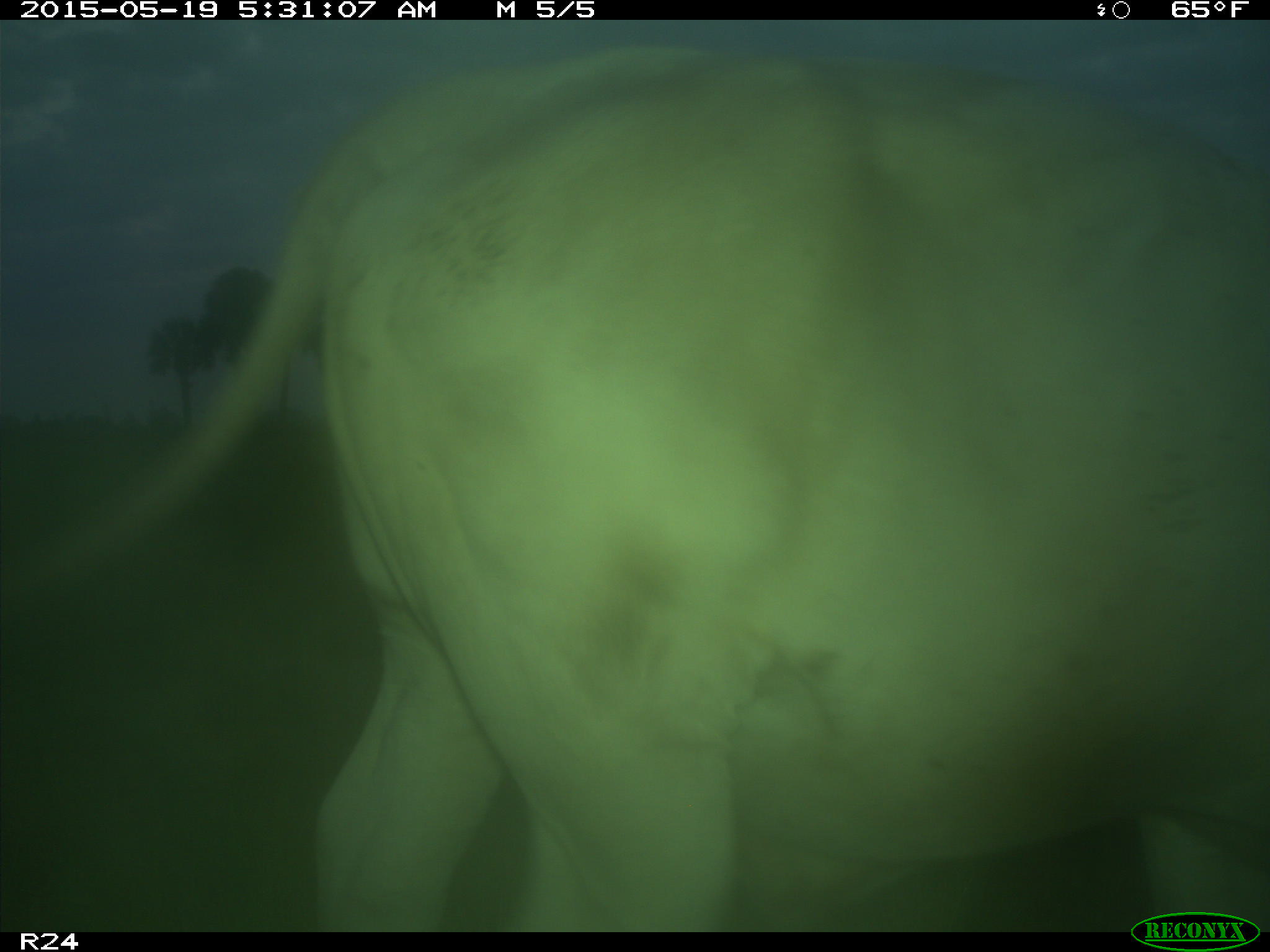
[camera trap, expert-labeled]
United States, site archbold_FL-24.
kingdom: Animalia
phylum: Chordata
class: Mammalia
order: Artiodactyla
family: Bovidae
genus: Bos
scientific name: Bos taurus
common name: domestic cow